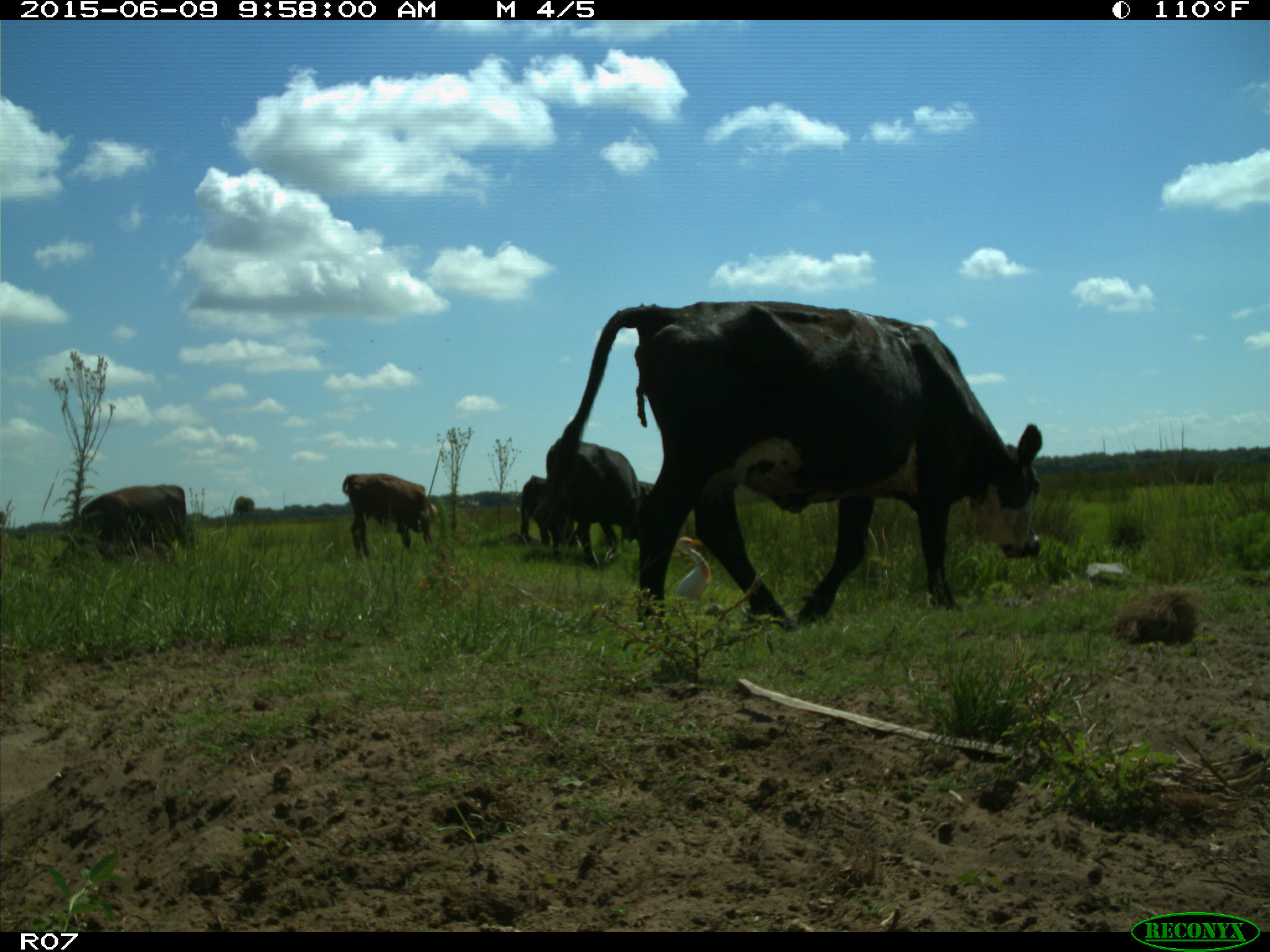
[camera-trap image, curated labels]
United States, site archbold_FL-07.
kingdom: Animalia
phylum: Chordata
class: Mammalia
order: Artiodactyla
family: Bovidae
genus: Bos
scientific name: Bos taurus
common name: domestic cow